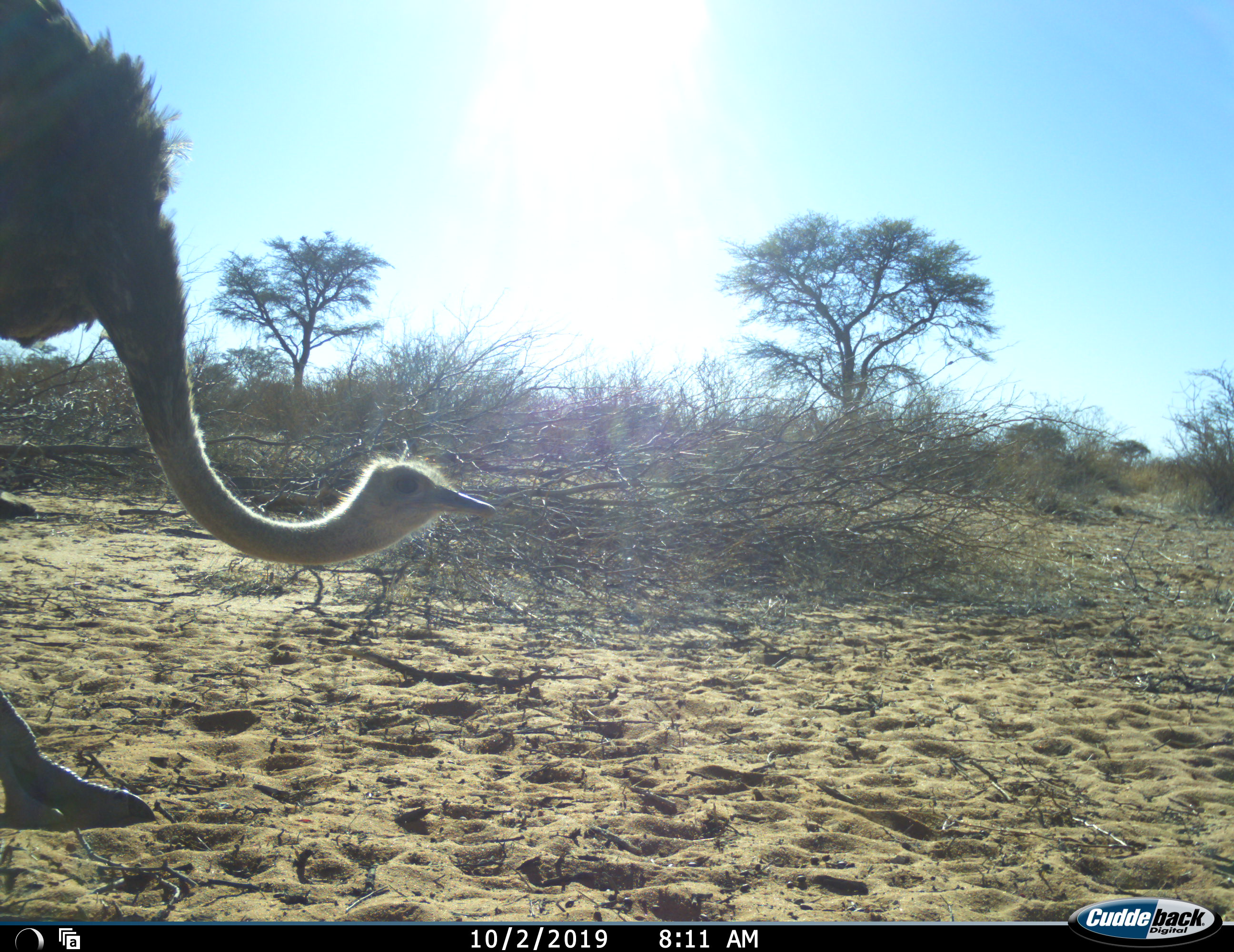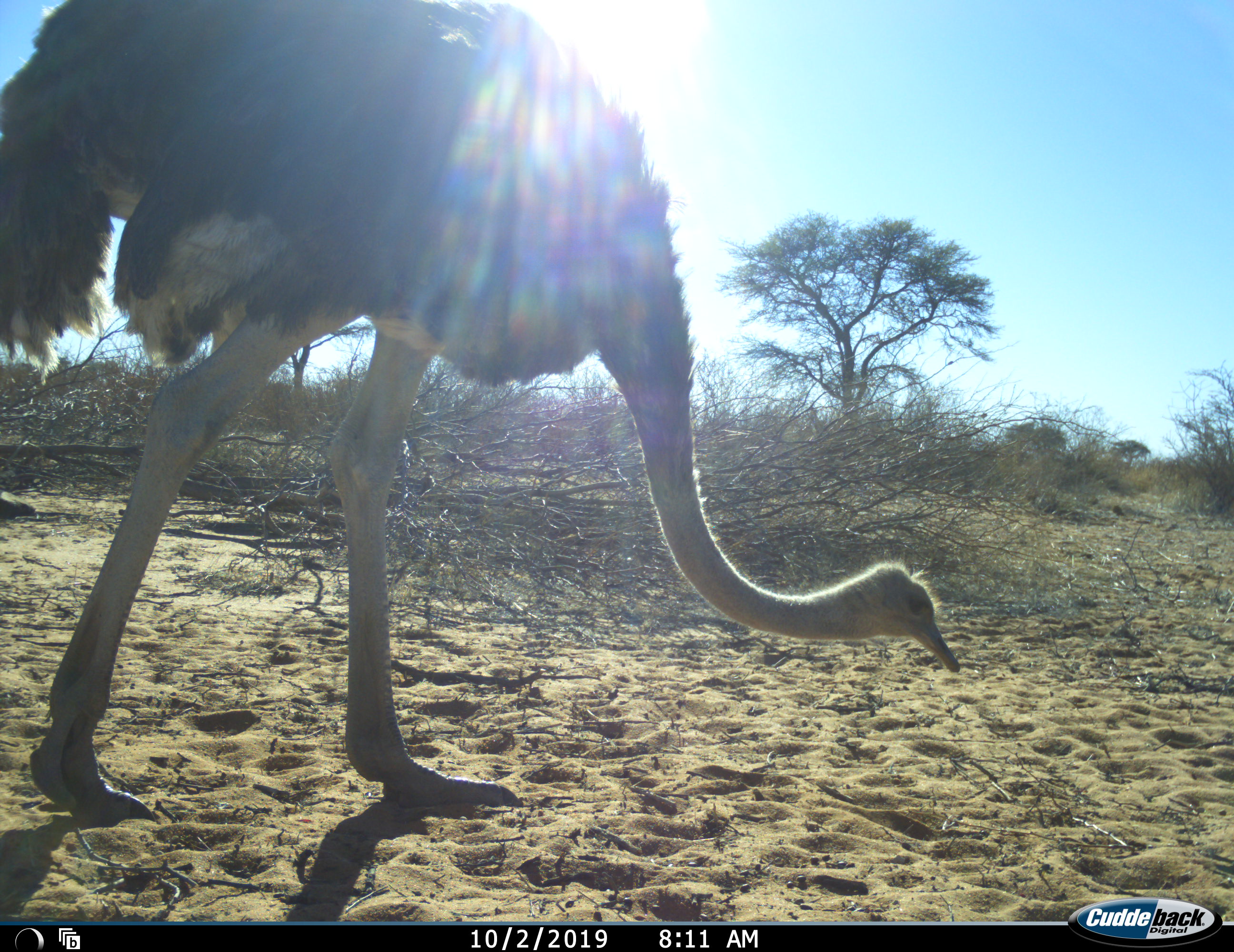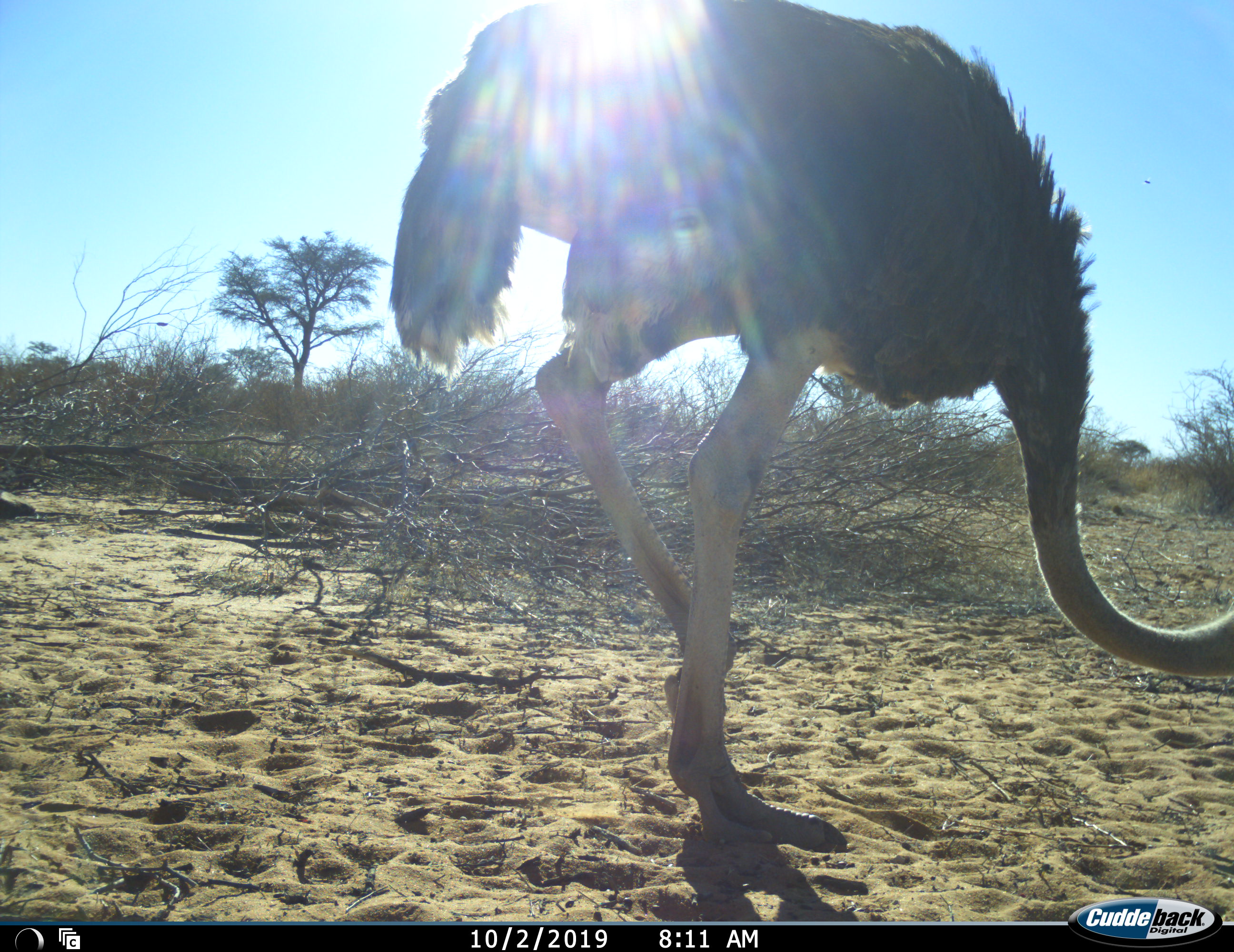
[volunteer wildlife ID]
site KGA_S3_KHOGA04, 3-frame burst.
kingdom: Animalia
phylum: Chordata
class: Aves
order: Struthioniformes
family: Struthionidae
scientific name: Struthionidae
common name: ostrich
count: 1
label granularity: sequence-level